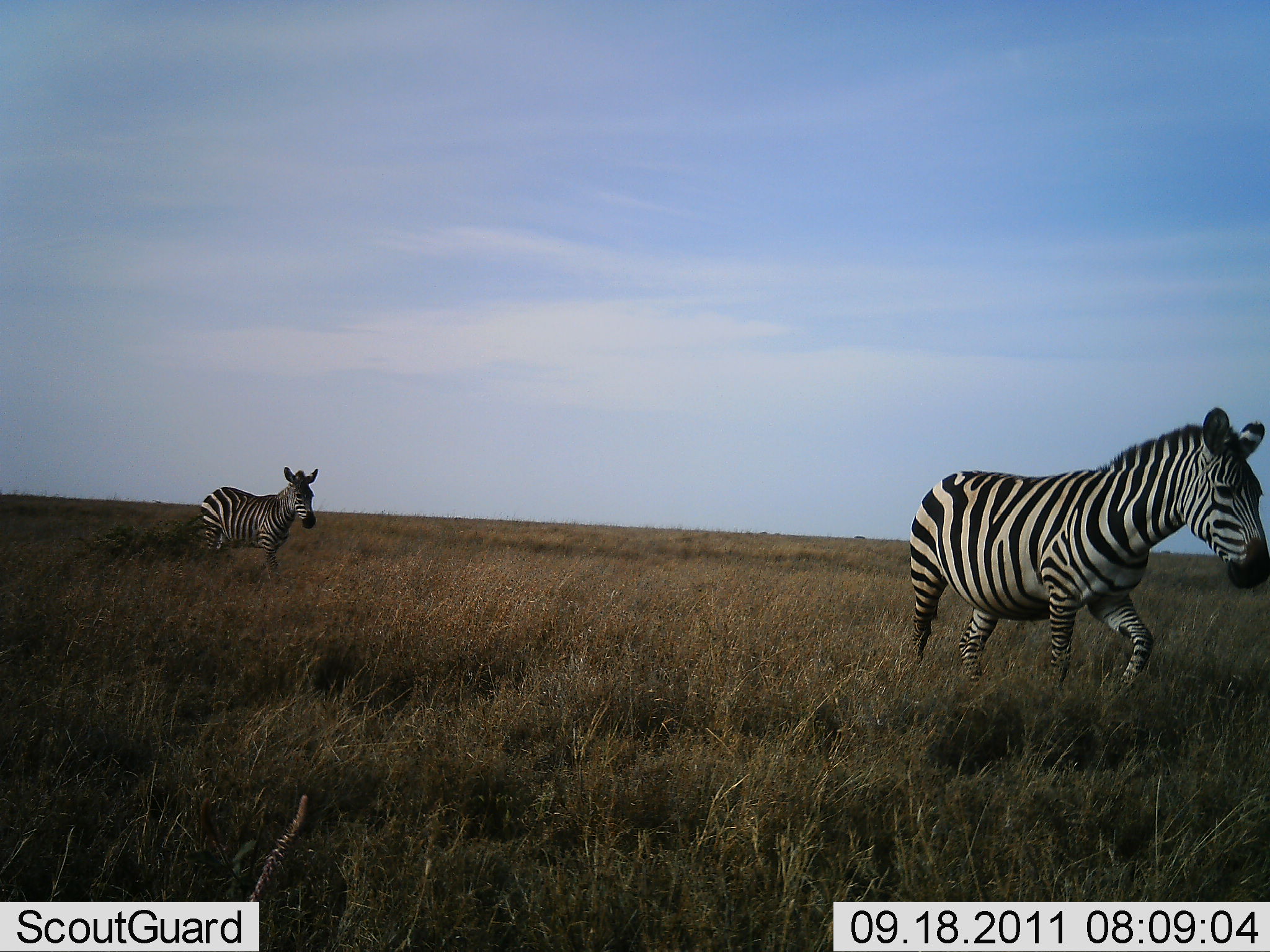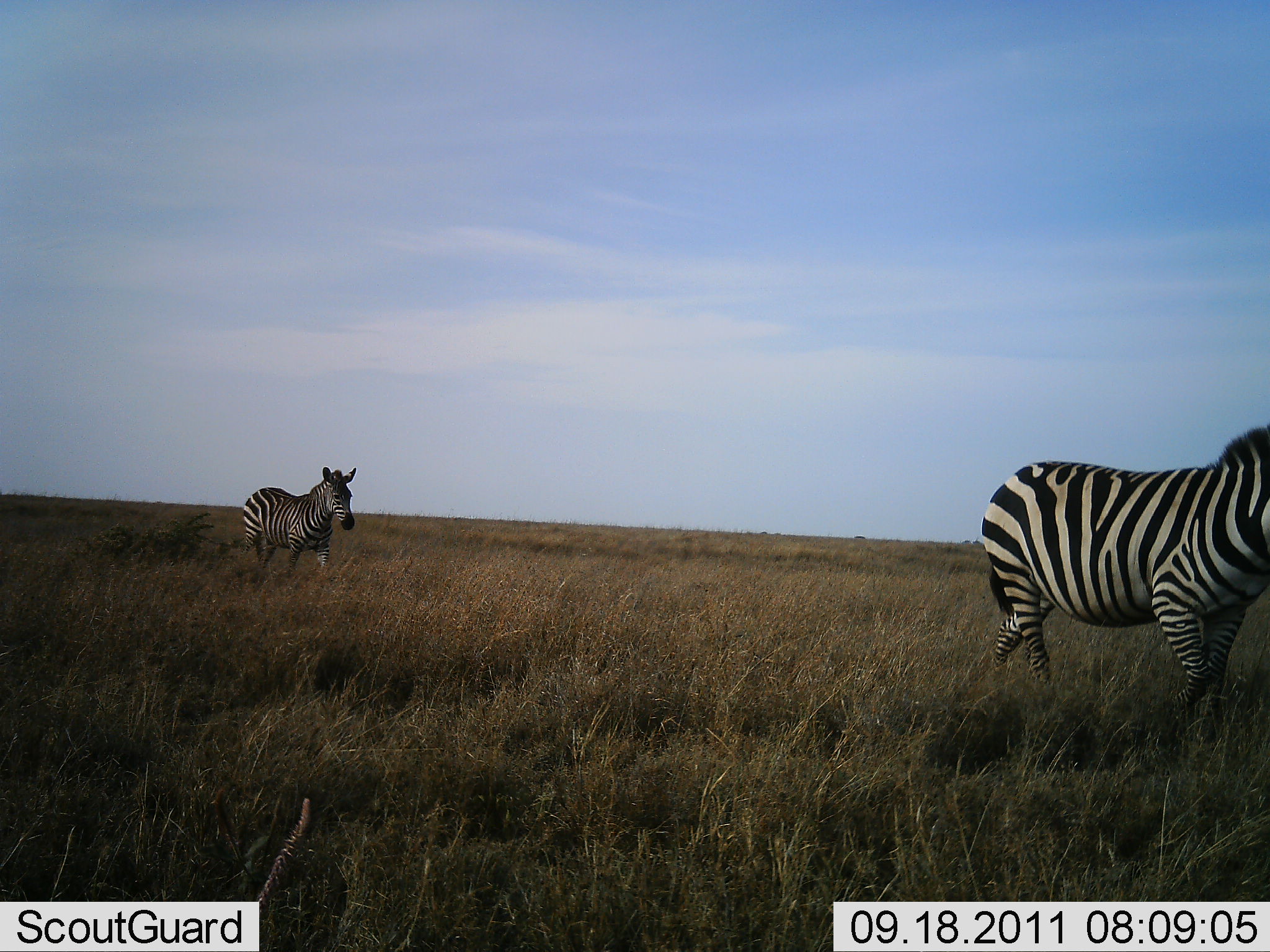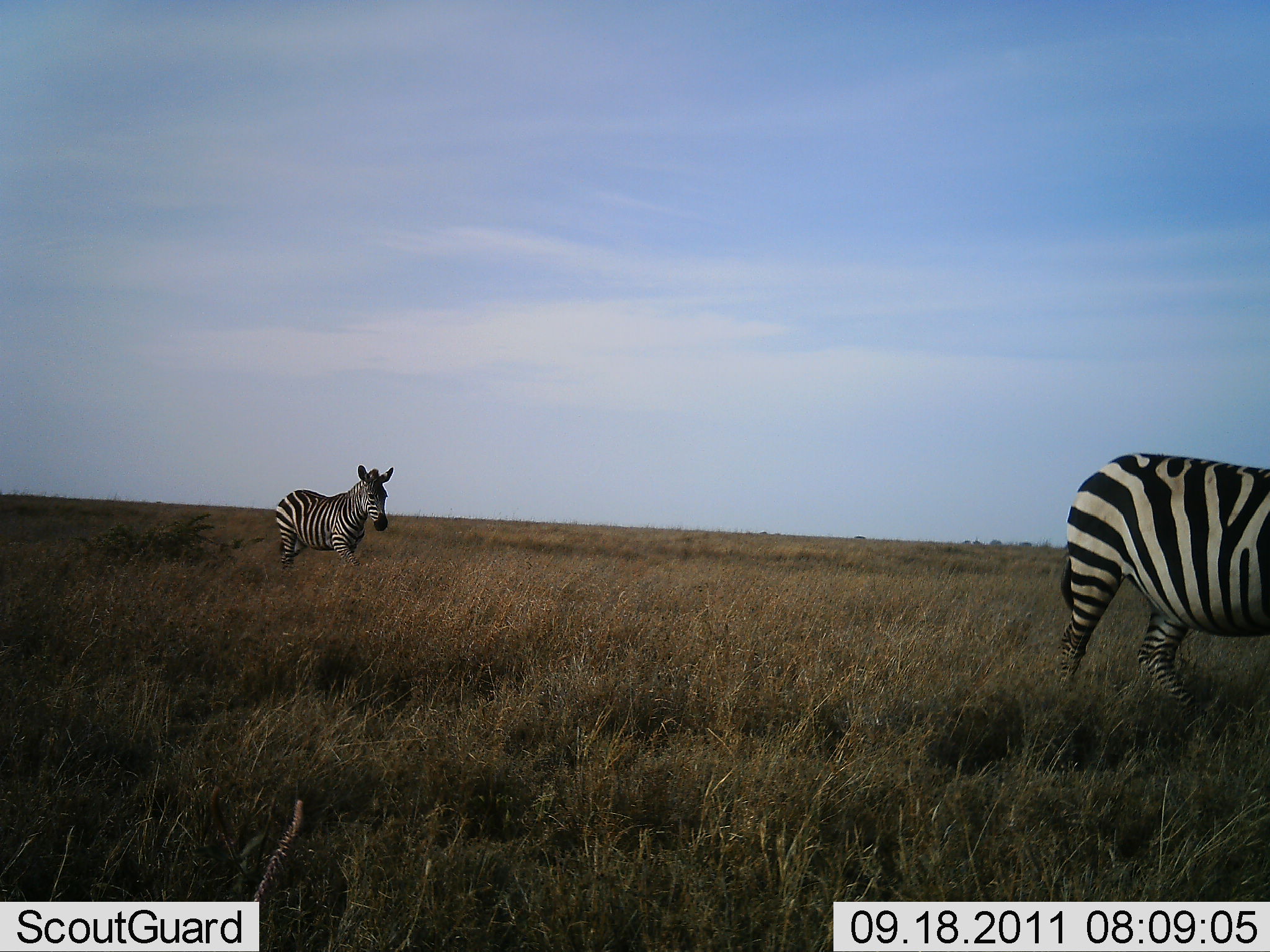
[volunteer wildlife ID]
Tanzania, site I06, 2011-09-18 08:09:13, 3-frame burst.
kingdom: Animalia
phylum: Chordata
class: Mammalia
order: Perissodactyla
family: Equidae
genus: Equus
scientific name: Equus quagga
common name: plains zebra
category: zebra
Zebra (plains zebra) (Equus quagga), count 2. Behavior (volunteer vote fractions): standing 0%, resting 0%, moving 100%, interacting 0%. Young present (vote fraction): 0%. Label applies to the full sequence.